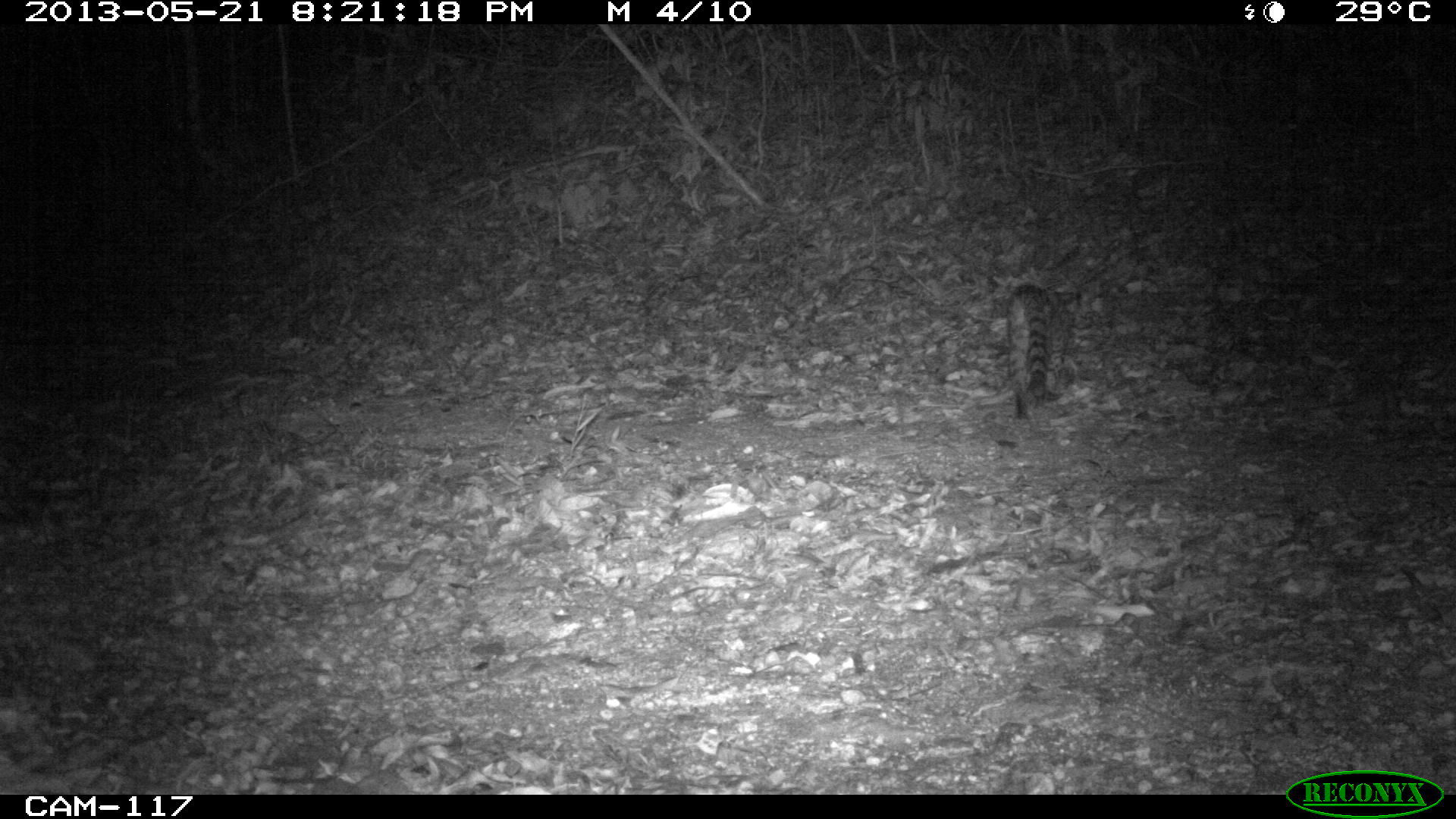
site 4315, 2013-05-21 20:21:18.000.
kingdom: Animalia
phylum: Chordata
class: Mammalia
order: Carnivora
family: Felidae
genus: Leopardus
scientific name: Leopardus wiedii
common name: margay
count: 1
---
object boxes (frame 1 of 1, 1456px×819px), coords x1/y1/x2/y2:
leopardus wiedii: 1003/282/1073/422